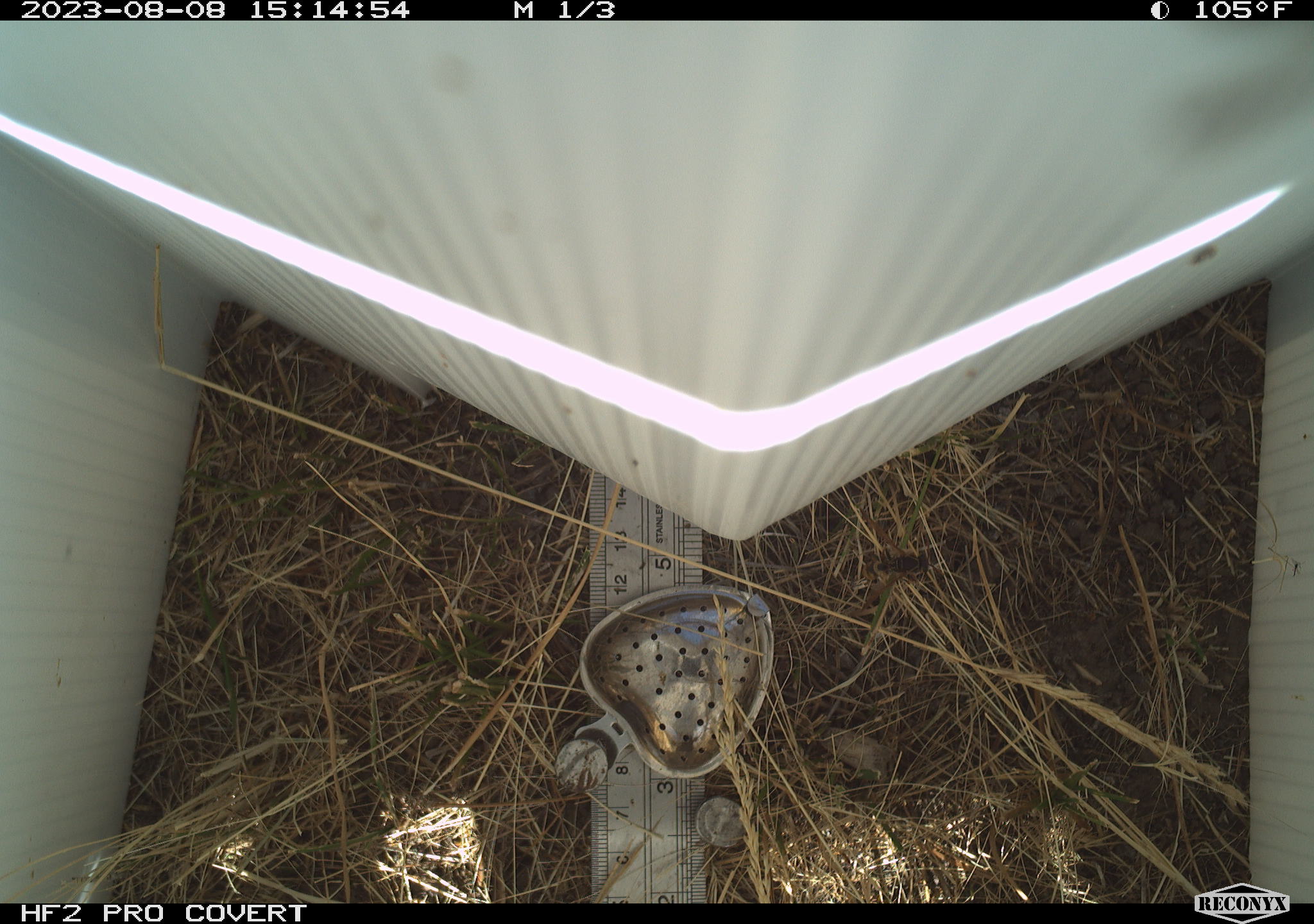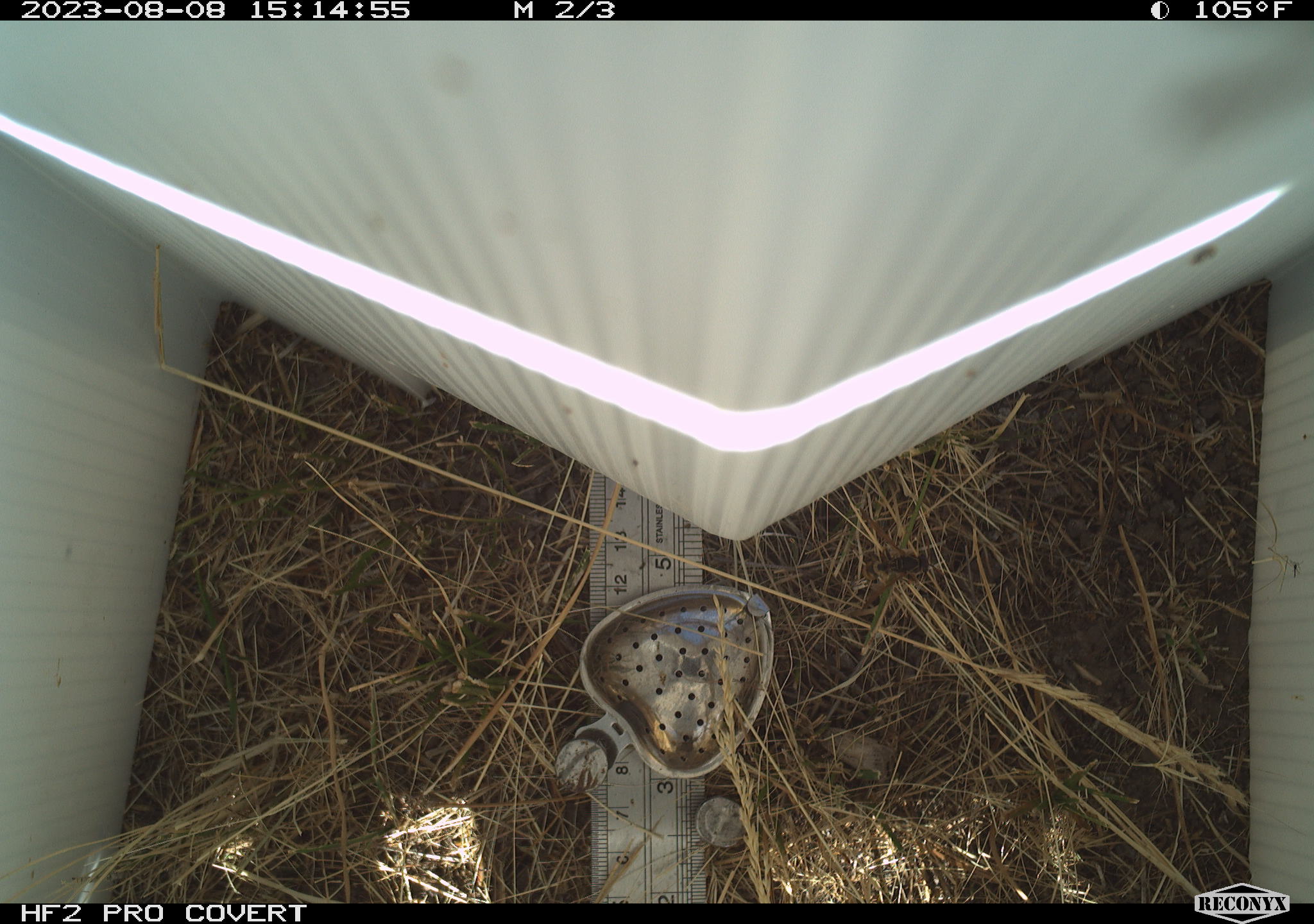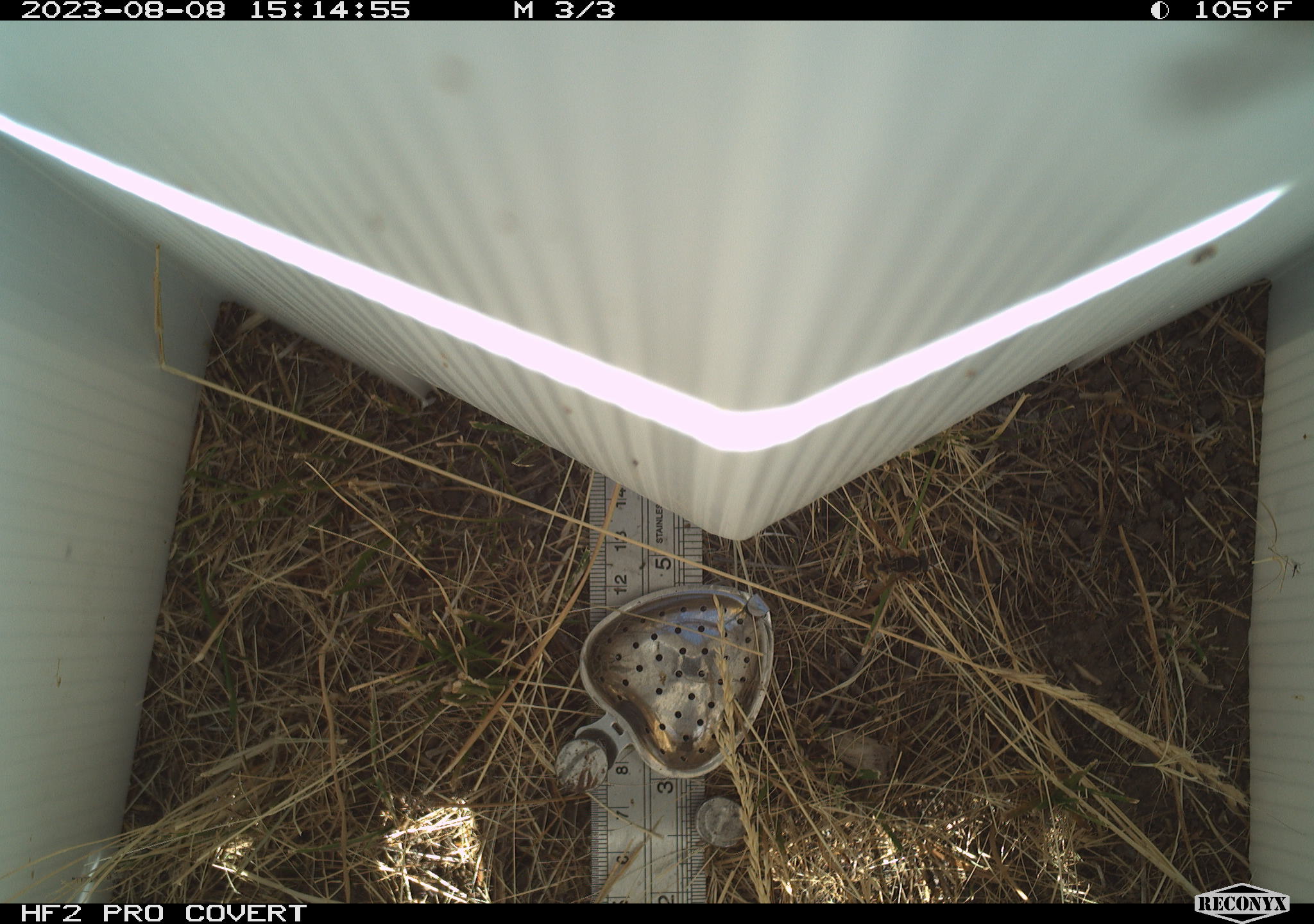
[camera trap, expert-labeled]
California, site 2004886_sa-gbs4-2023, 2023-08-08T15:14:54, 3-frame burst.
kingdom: Animalia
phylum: Arthropoda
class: Insecta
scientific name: Insecta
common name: insect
Insect (Insecta).